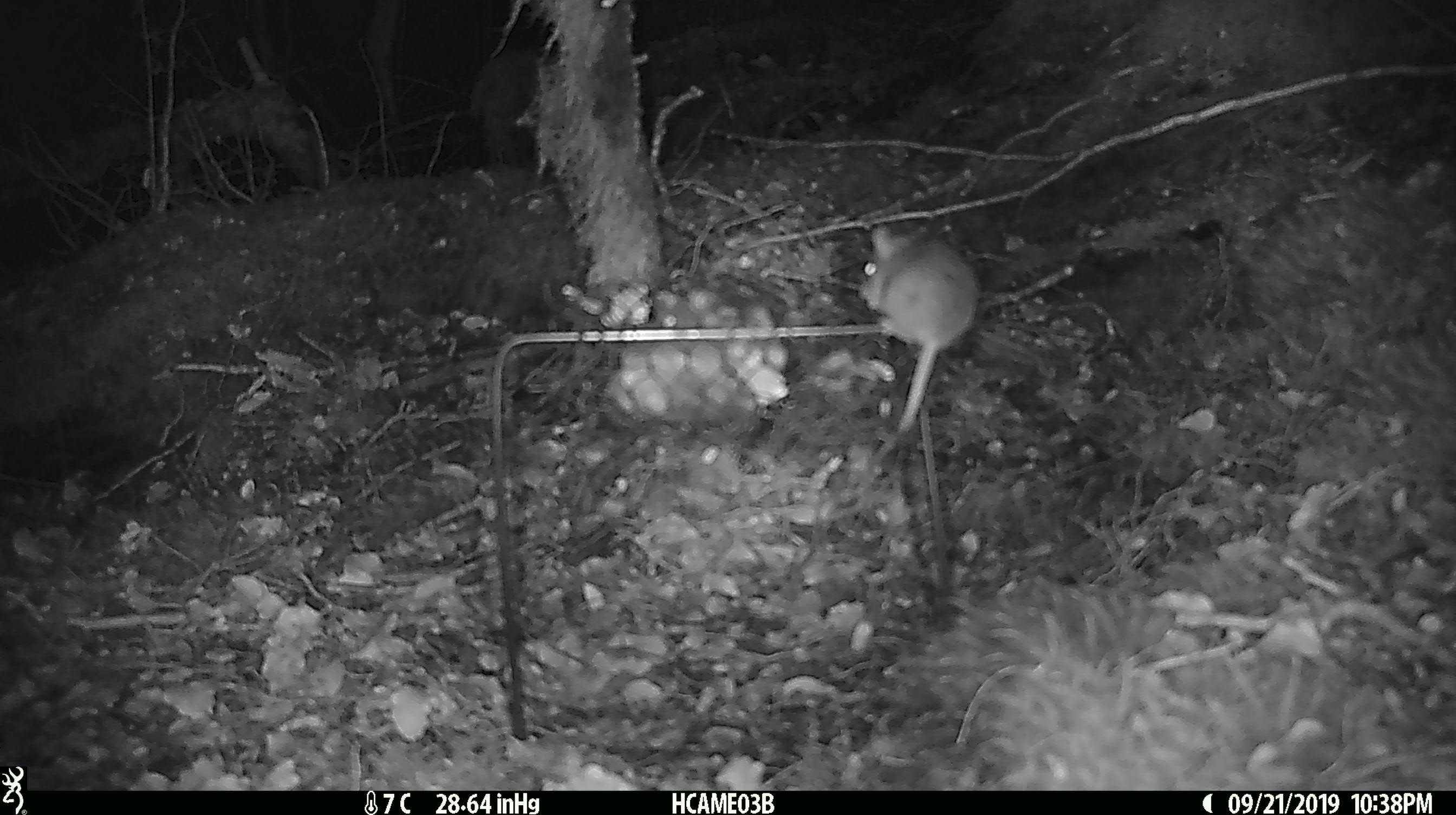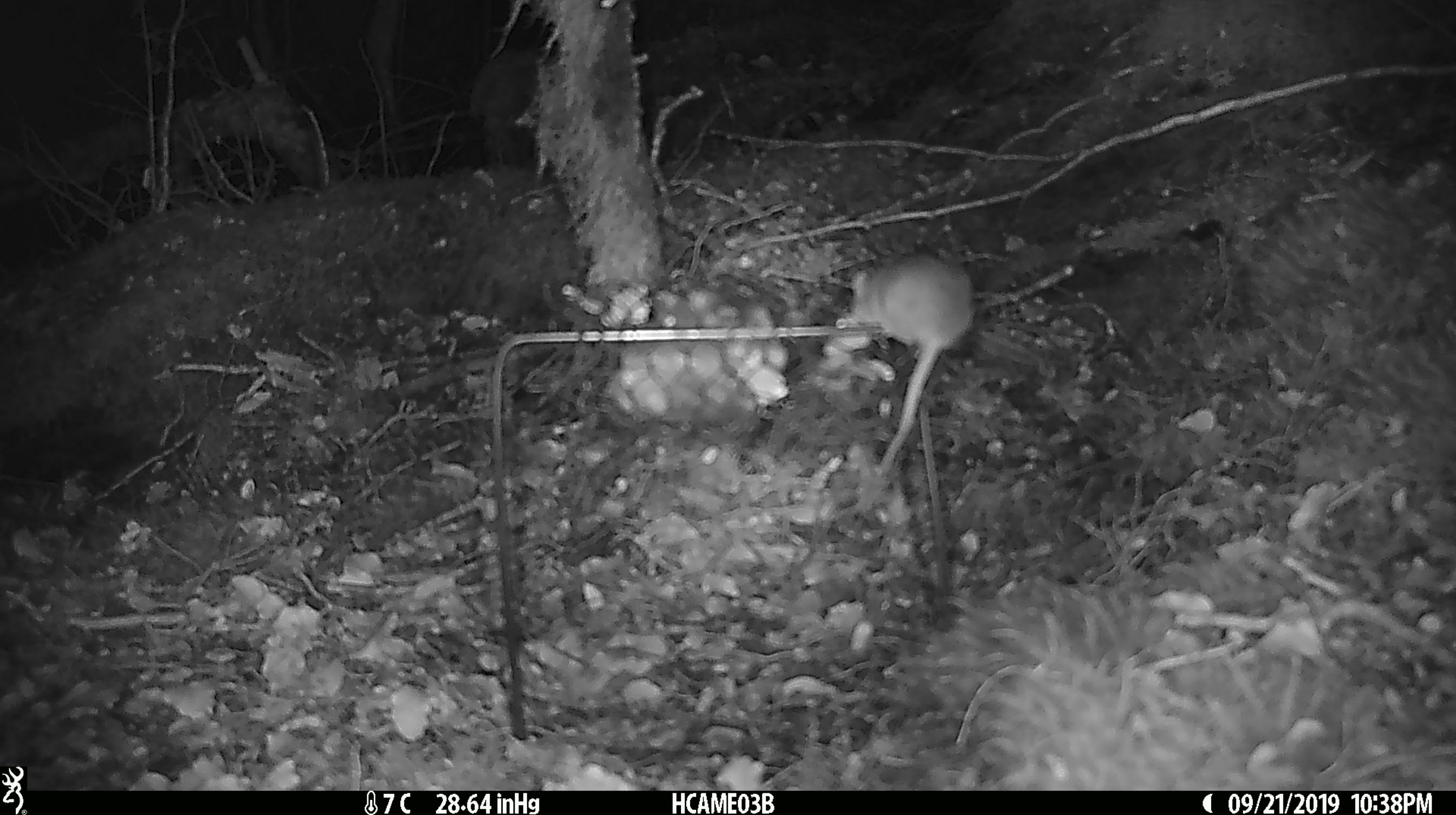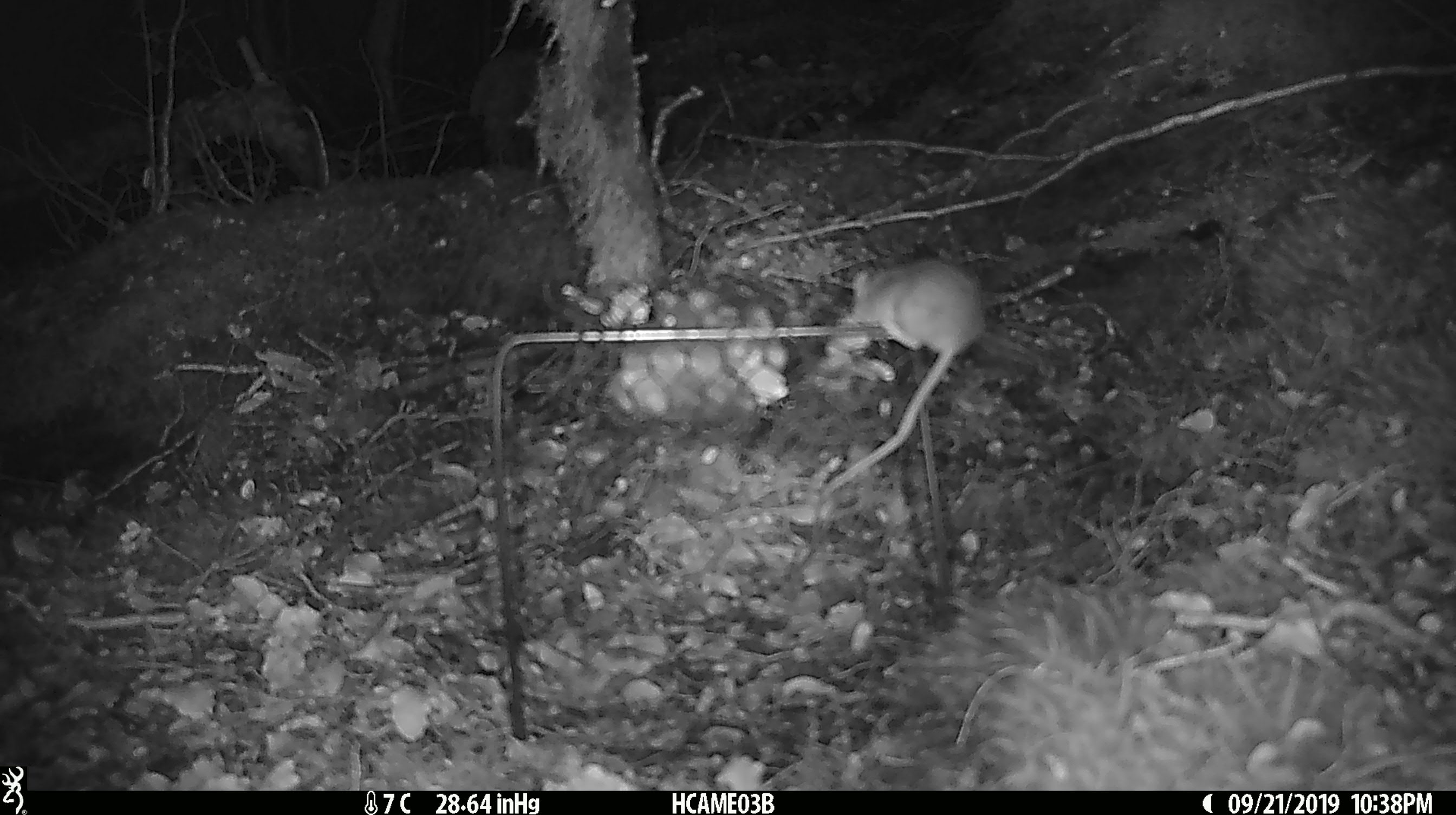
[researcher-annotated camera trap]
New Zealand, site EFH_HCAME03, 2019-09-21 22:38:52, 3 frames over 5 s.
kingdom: Animalia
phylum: Chordata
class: Mammalia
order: Rodentia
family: Muridae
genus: Mus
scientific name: Mus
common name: mouse